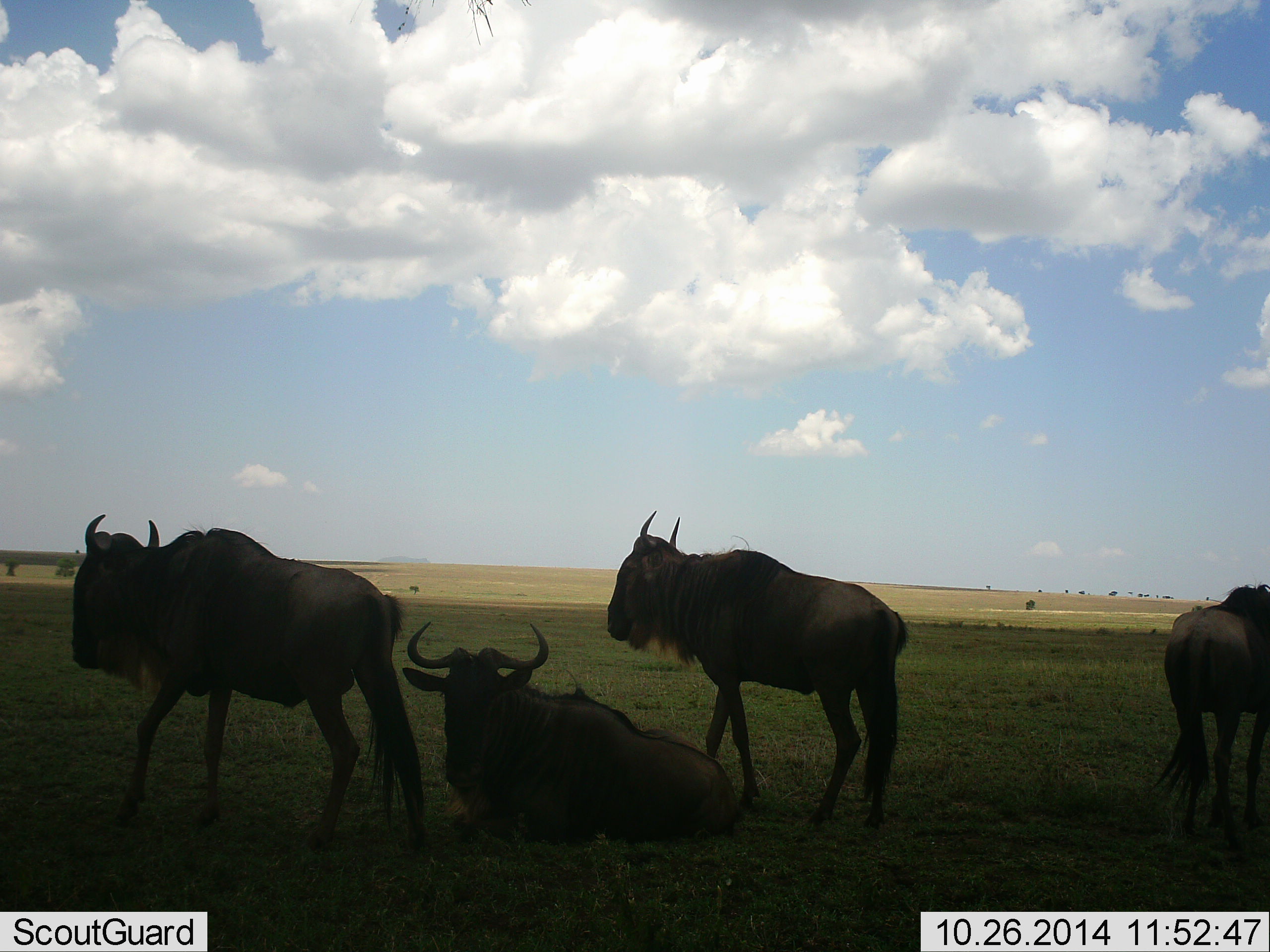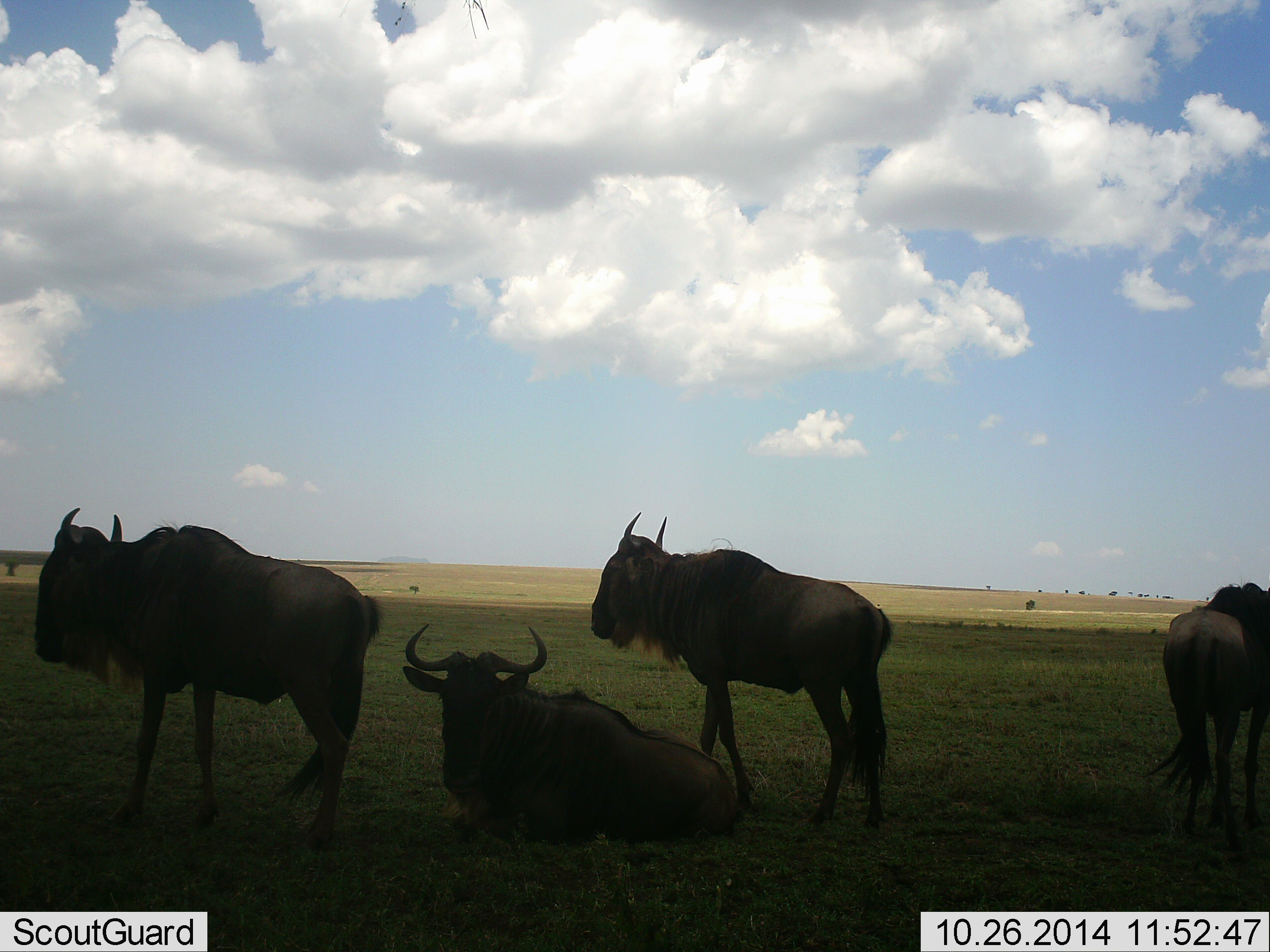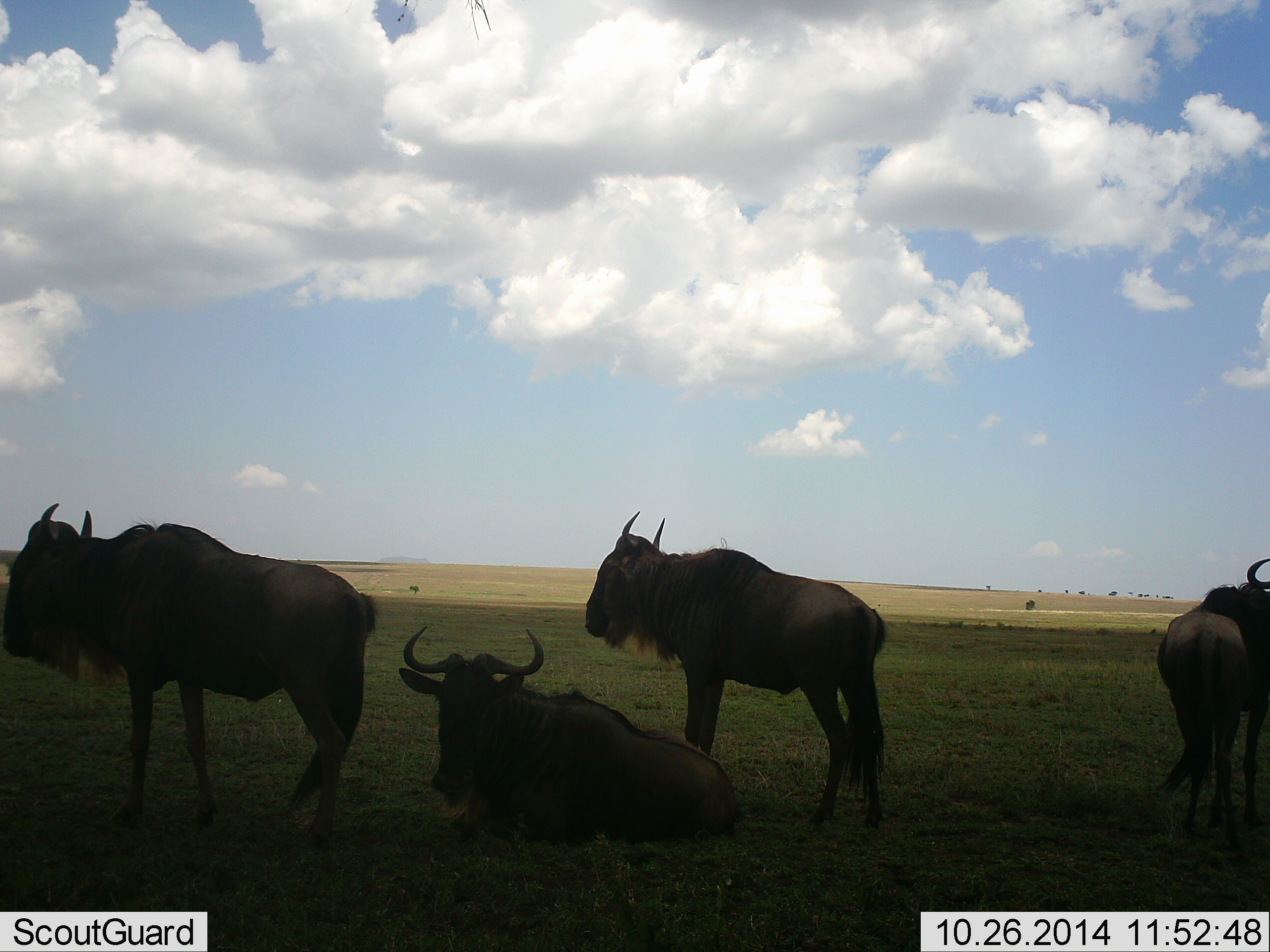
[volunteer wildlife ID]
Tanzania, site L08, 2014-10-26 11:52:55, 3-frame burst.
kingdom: Animalia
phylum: Chordata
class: Mammalia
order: Artiodactyla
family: Bovidae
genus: Connochaetes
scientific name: Connochaetes taurinus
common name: blue wildebeest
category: wildebeest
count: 4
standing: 100%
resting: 90%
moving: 10%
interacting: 0%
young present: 0%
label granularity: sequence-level